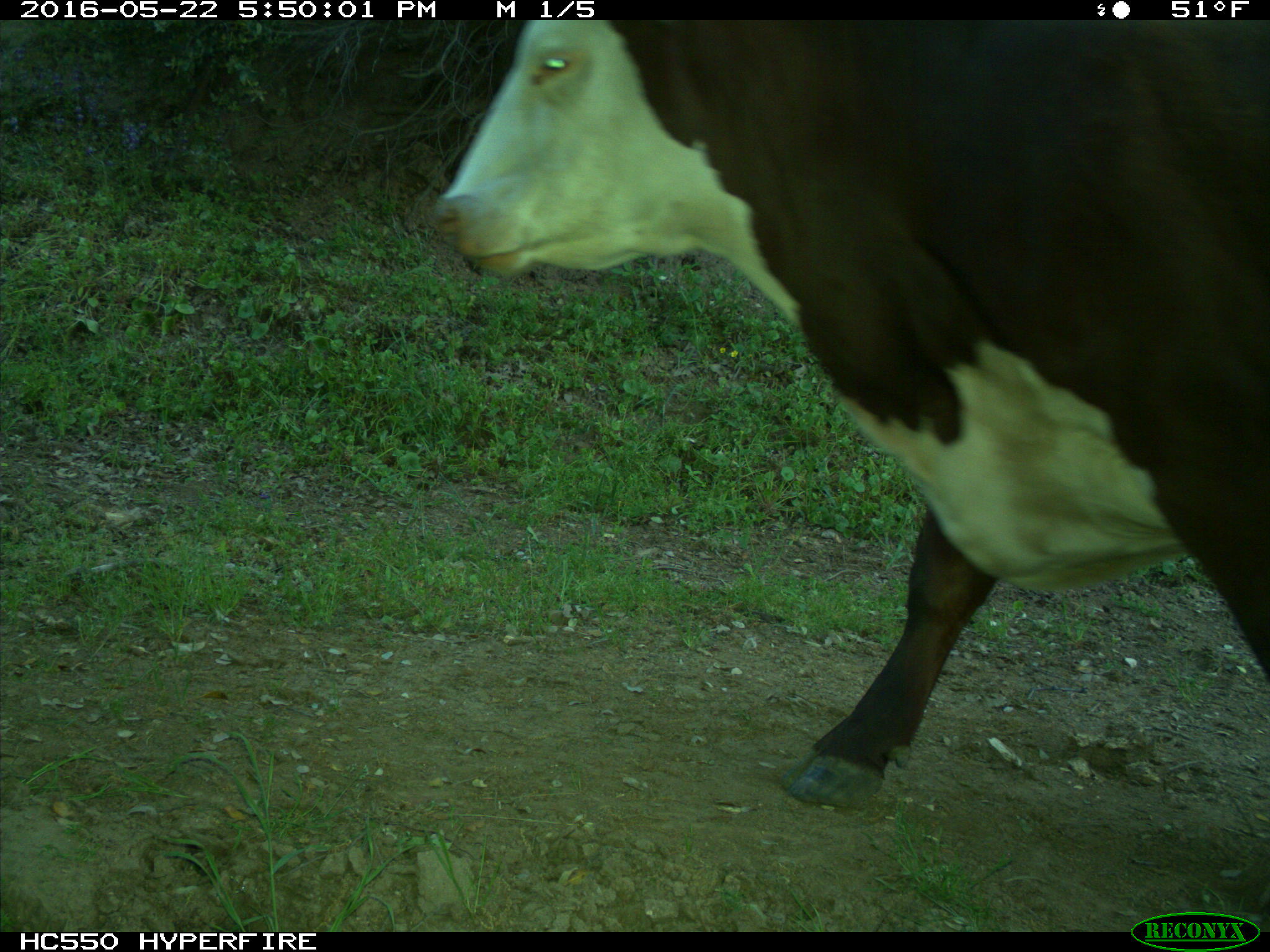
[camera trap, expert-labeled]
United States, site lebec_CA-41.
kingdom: Animalia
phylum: Chordata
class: Mammalia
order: Artiodactyla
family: Bovidae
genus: Bos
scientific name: Bos taurus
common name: domestic cow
Bos taurus (domestic cow).